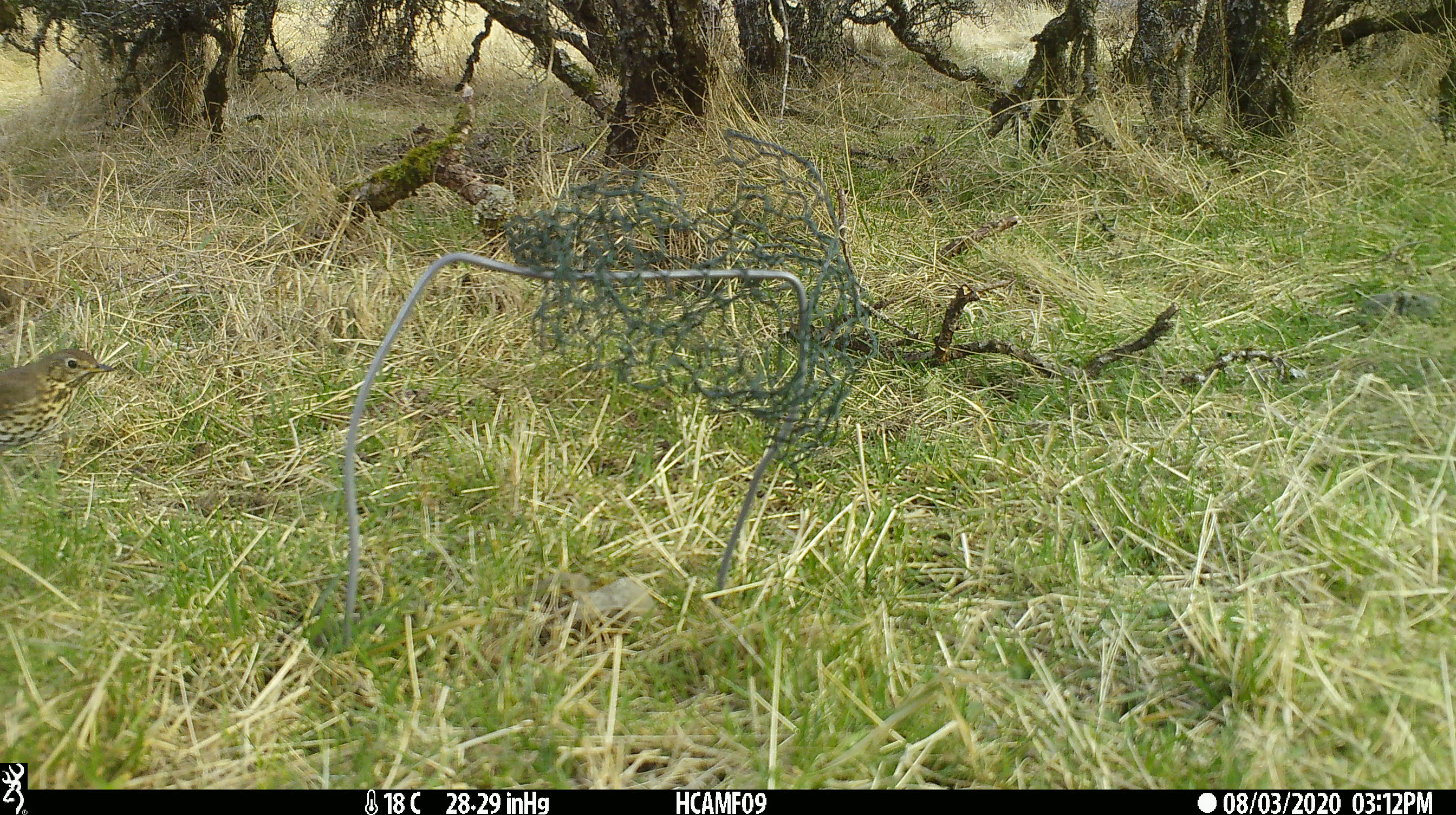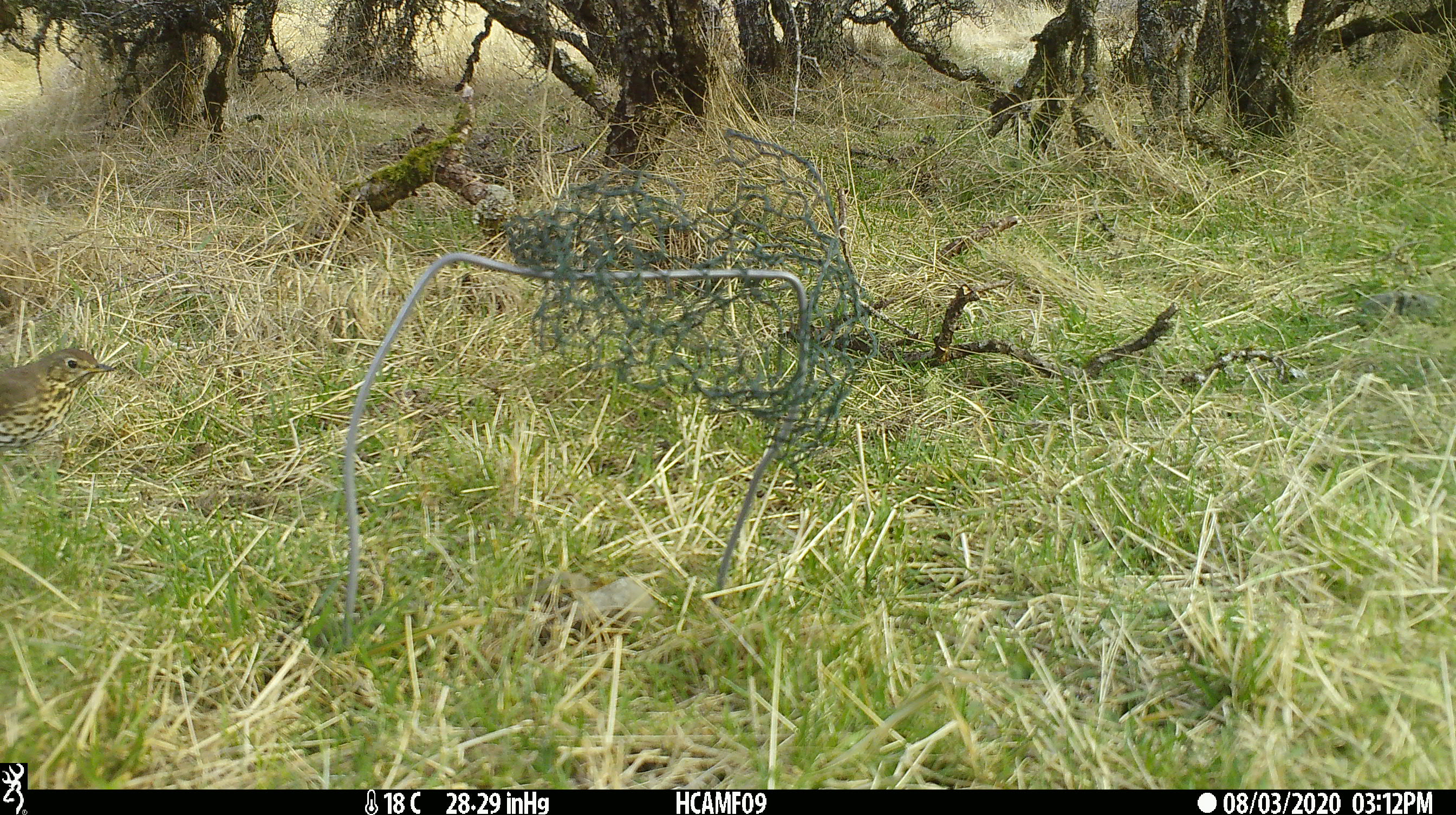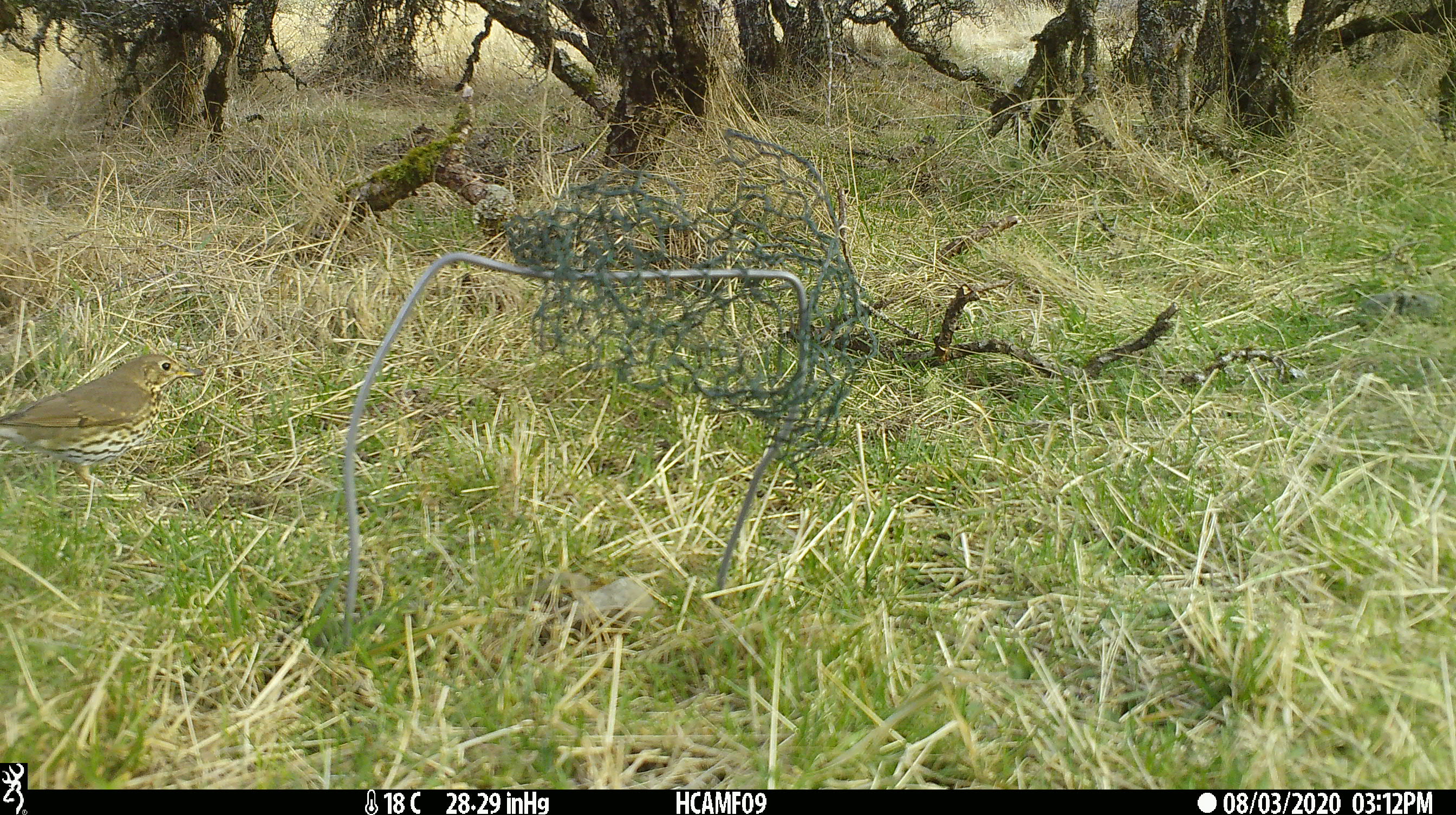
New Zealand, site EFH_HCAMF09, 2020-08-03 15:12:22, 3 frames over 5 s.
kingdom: Animalia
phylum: Chordata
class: Aves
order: Passeriformes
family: Turdidae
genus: Turdus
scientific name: Turdus philomelos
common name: song thrush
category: thrush